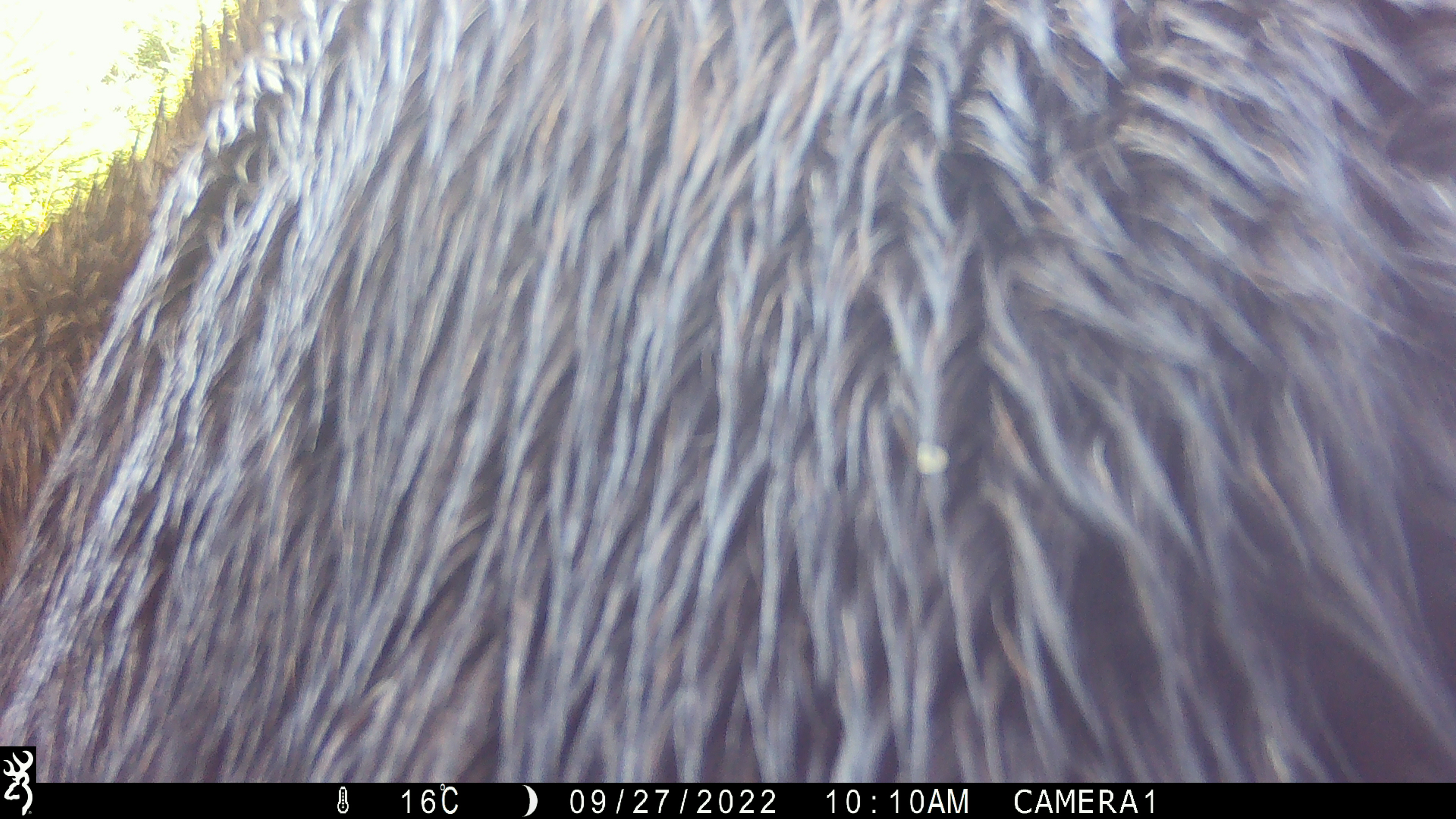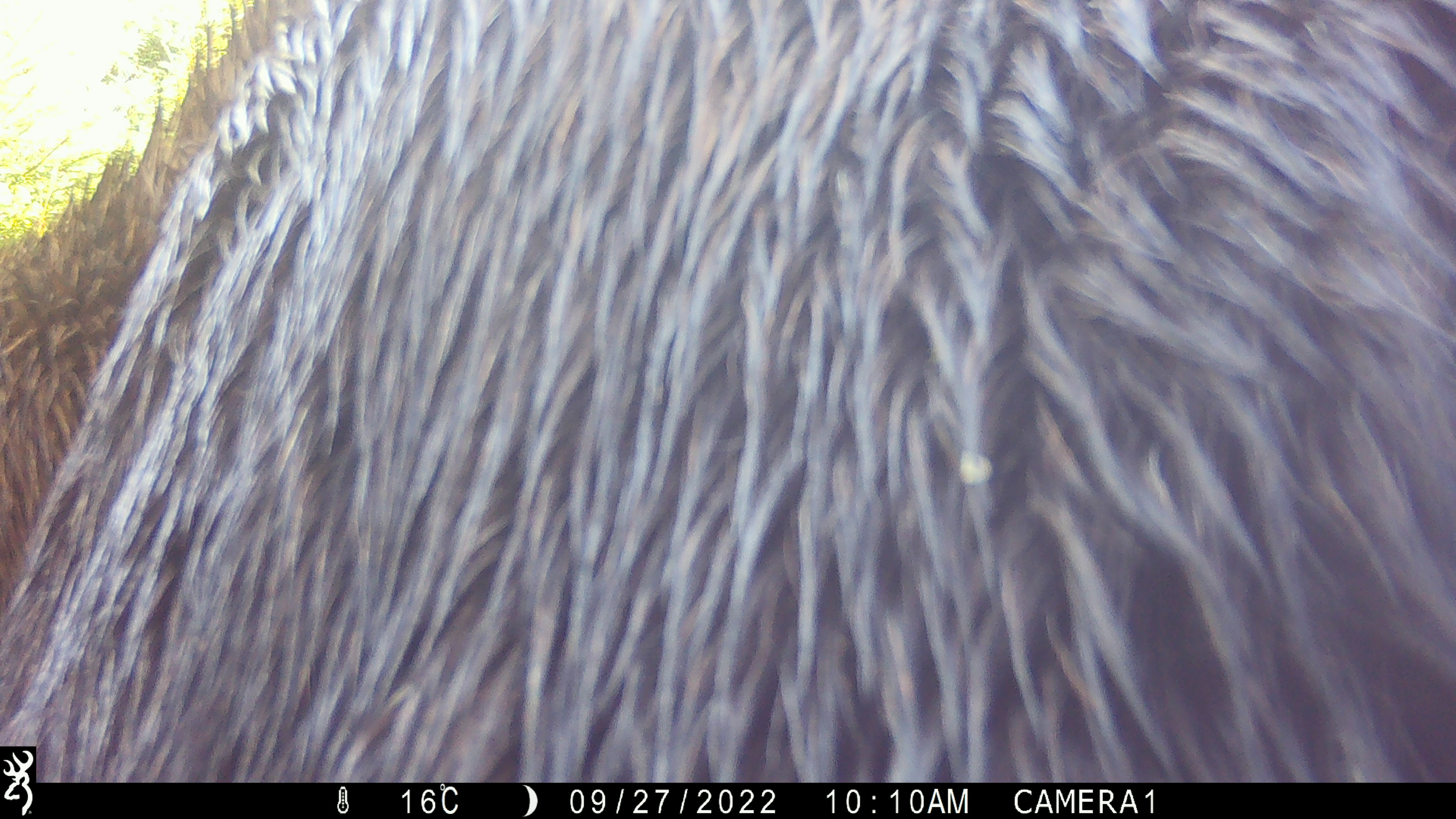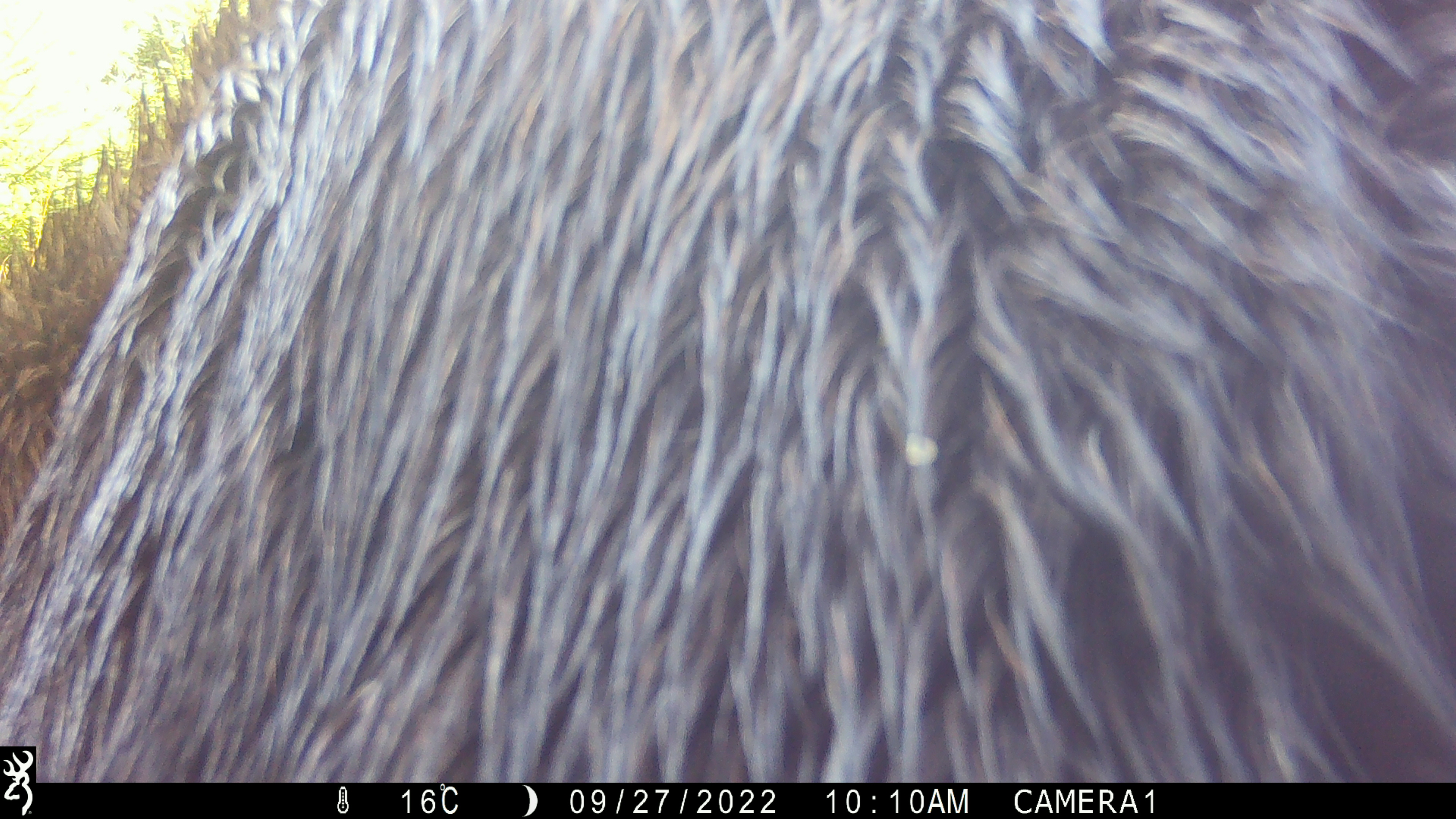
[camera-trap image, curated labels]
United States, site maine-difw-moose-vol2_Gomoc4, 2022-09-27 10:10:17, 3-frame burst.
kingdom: Animalia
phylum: Chordata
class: Mammalia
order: Artiodactyla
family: Cervidae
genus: Alces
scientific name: Alces alces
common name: moose